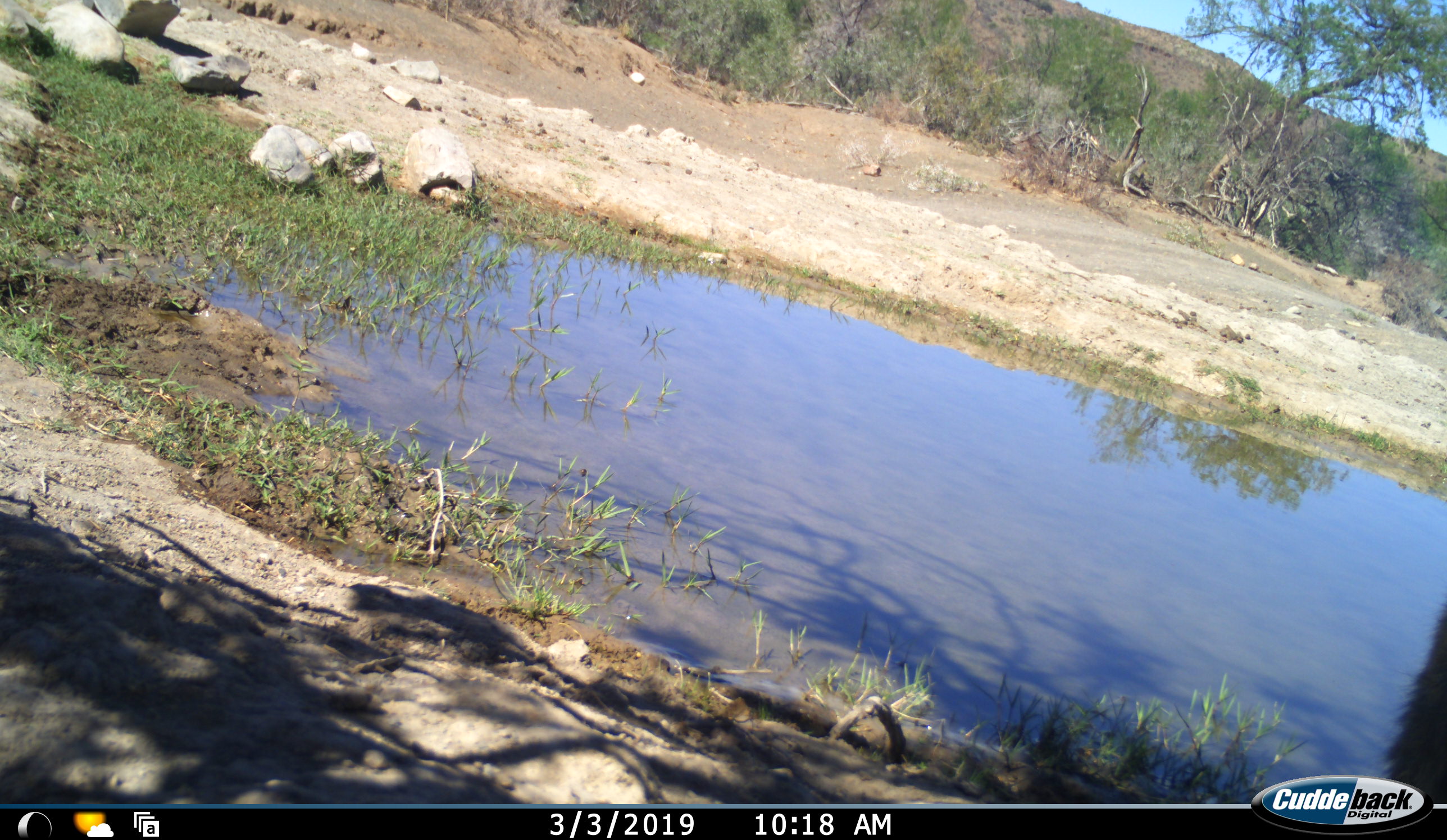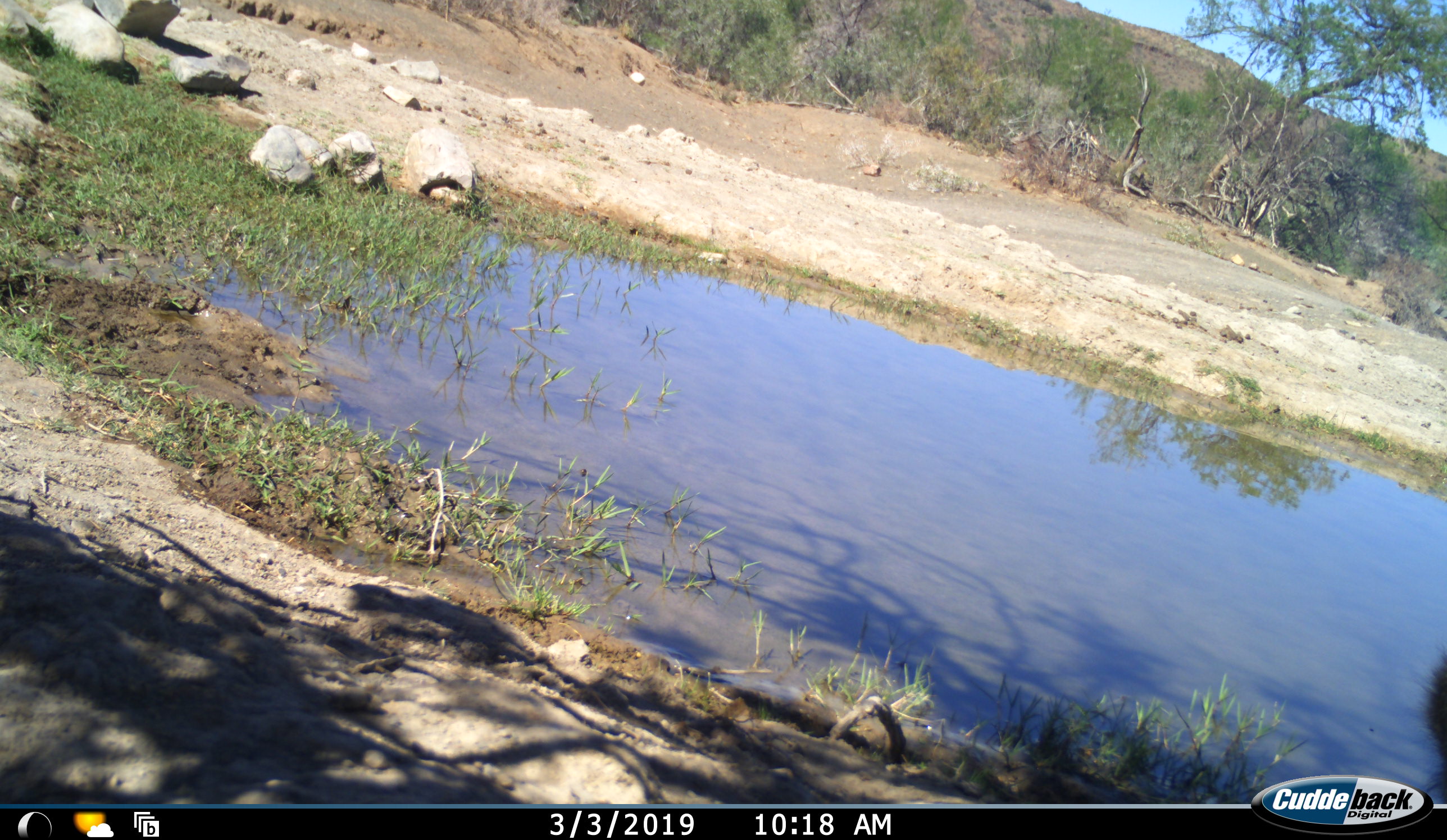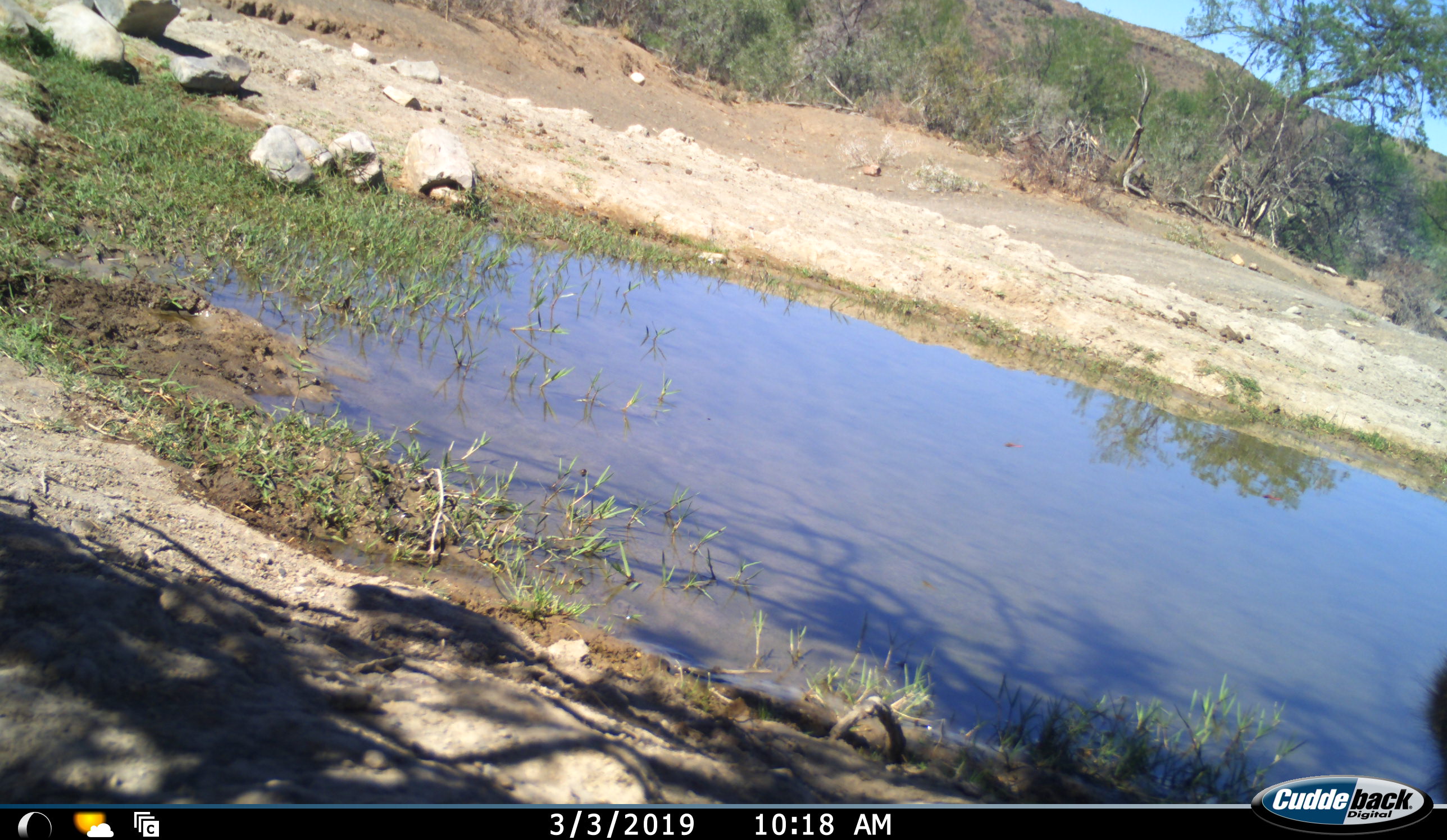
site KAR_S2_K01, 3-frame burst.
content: unidentified animal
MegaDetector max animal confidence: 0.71